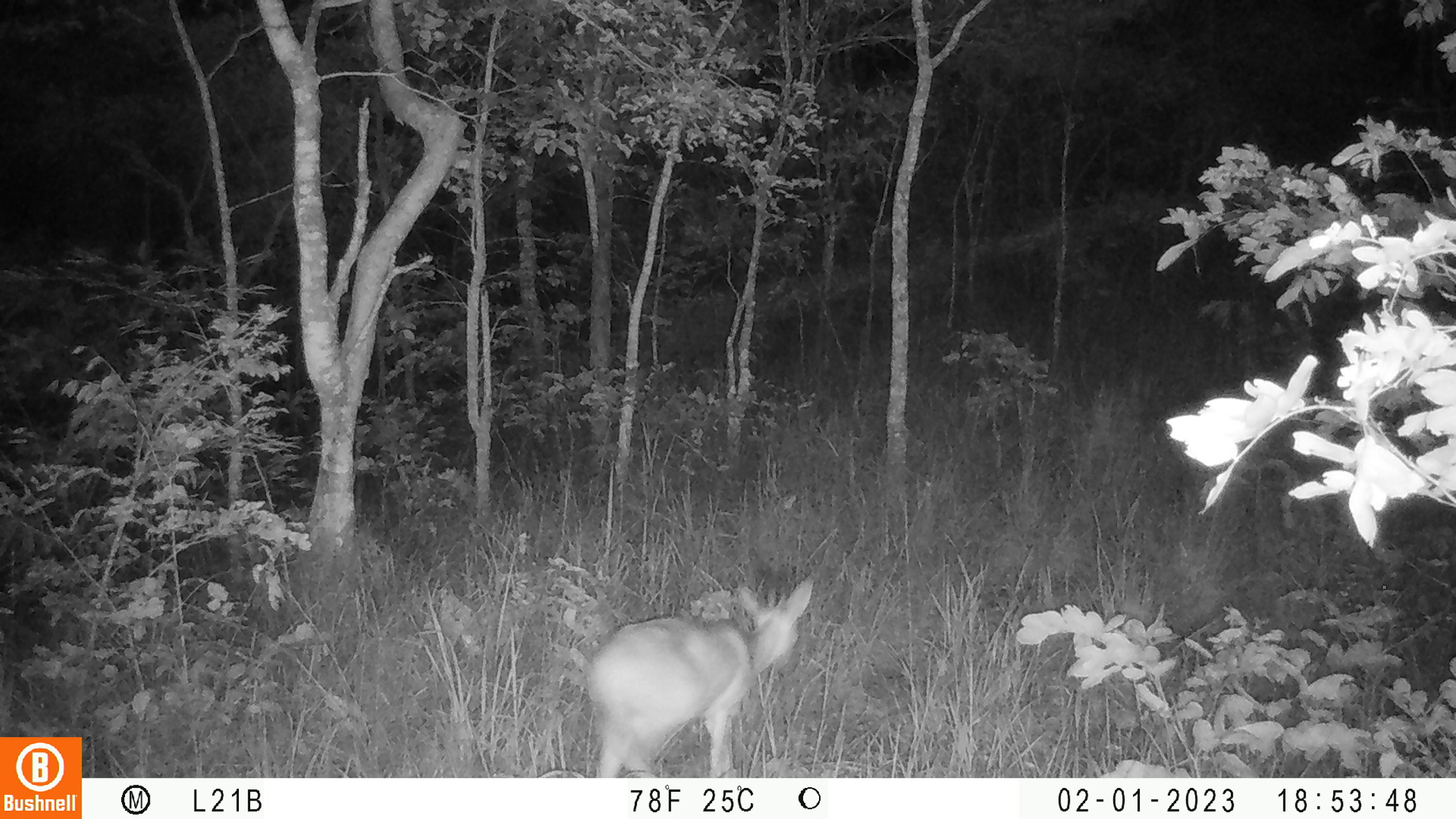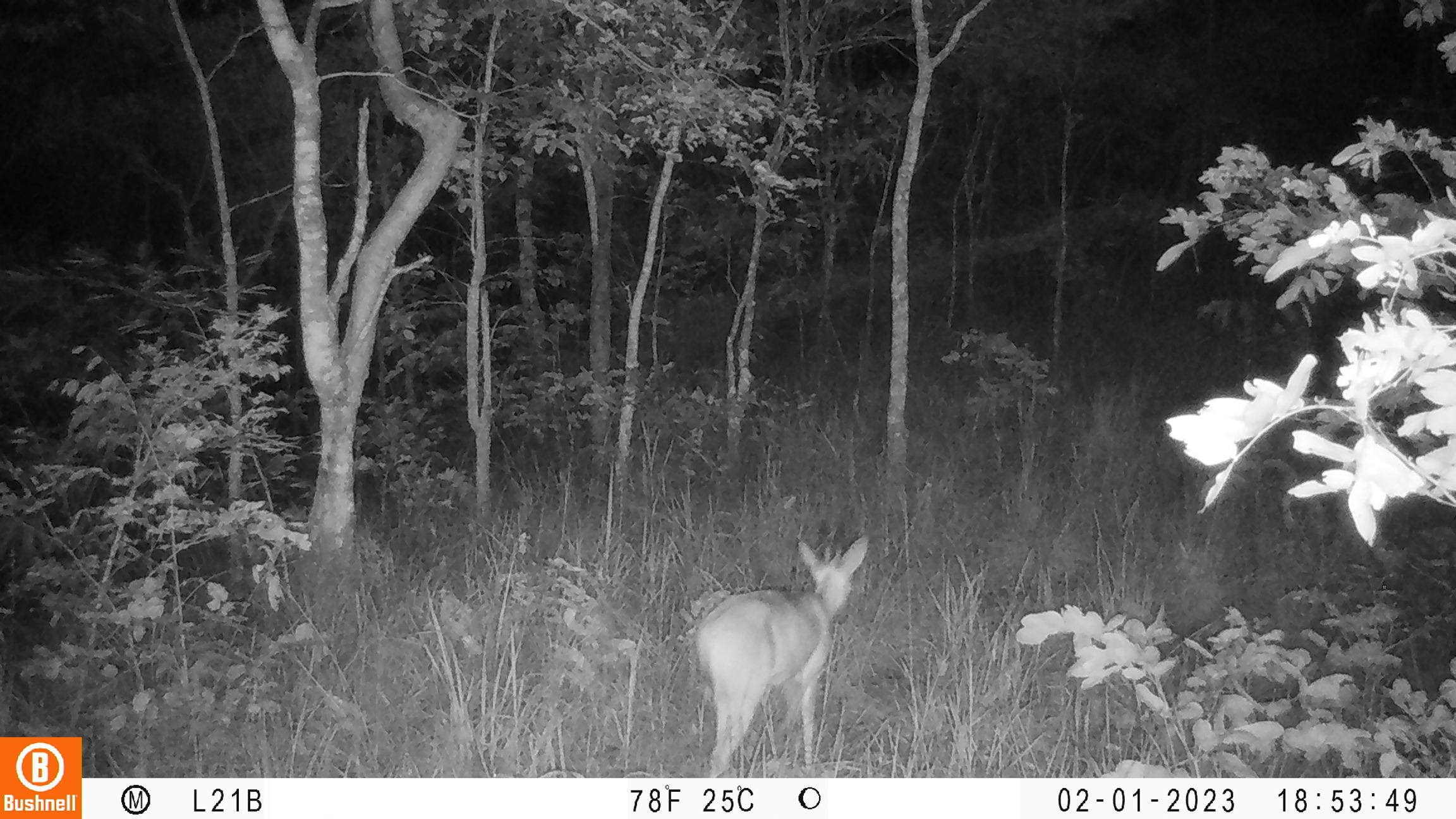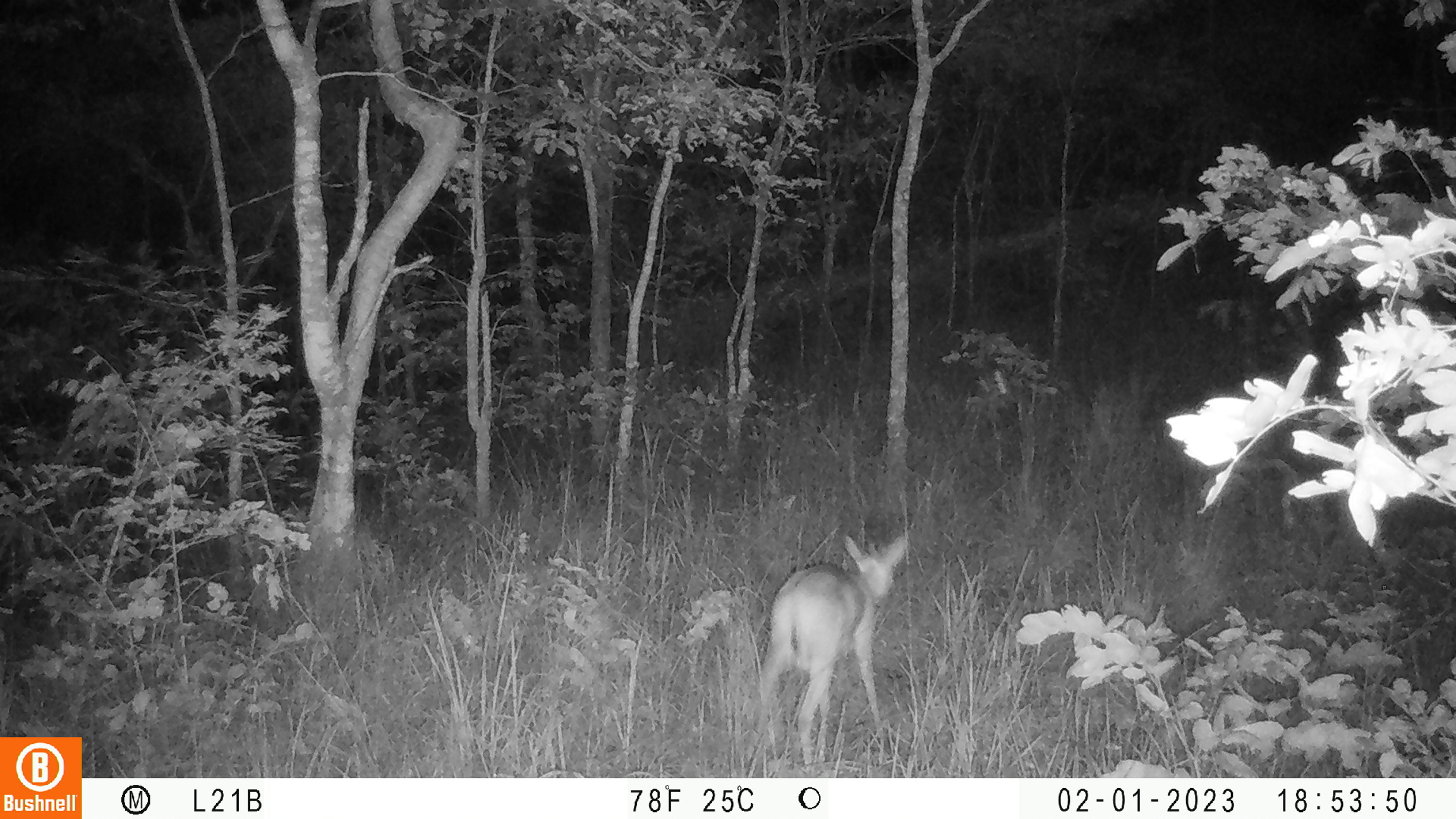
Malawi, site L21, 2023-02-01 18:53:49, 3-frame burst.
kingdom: Animalia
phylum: Chordata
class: Mammalia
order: Artiodactyla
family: Bovidae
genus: Sylvicapra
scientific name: Sylvicapra grimmia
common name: common duiker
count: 1